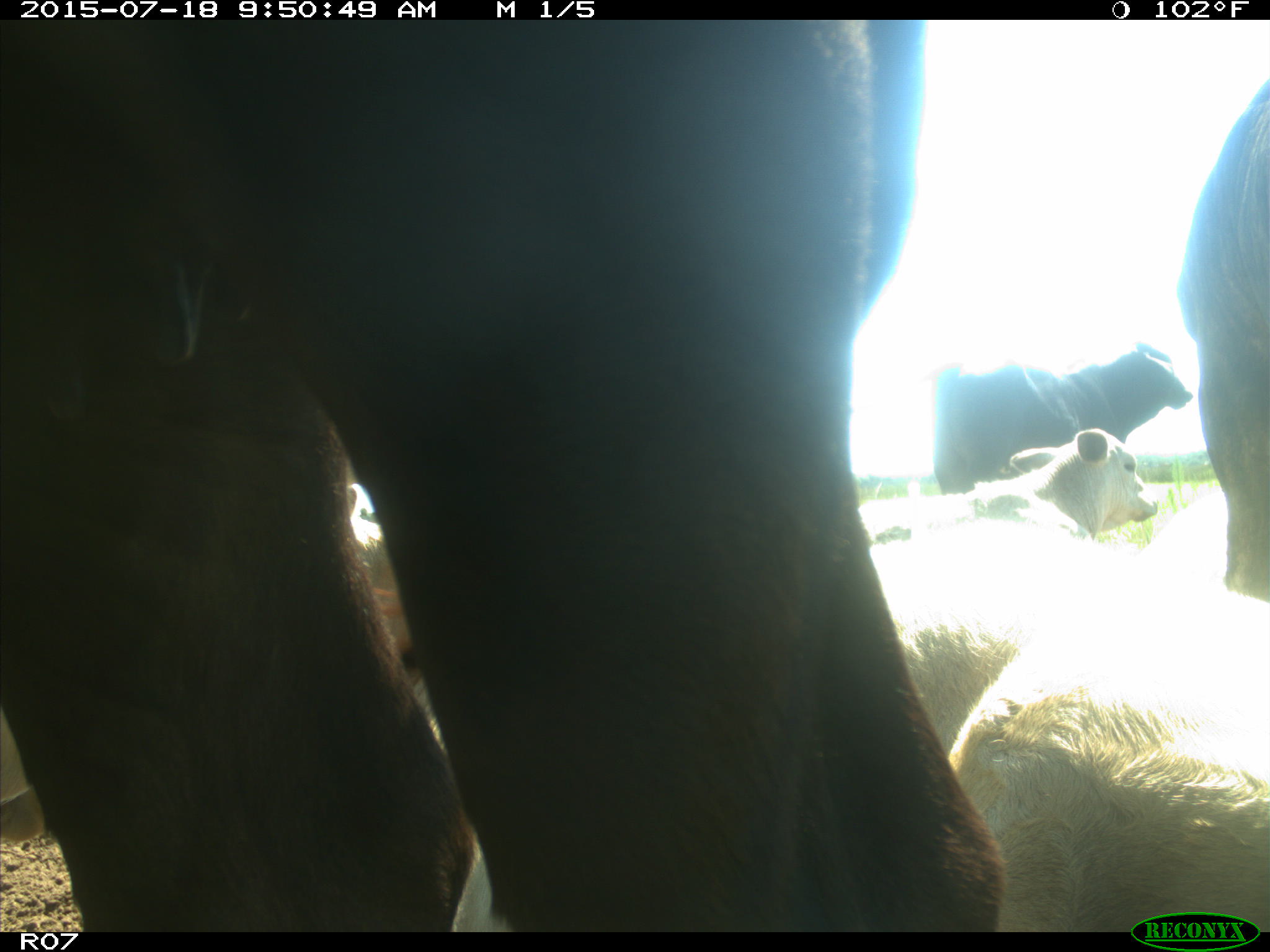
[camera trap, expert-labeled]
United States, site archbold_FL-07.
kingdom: Animalia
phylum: Chordata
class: Mammalia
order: Artiodactyla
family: Bovidae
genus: Bos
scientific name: Bos taurus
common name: domestic cow